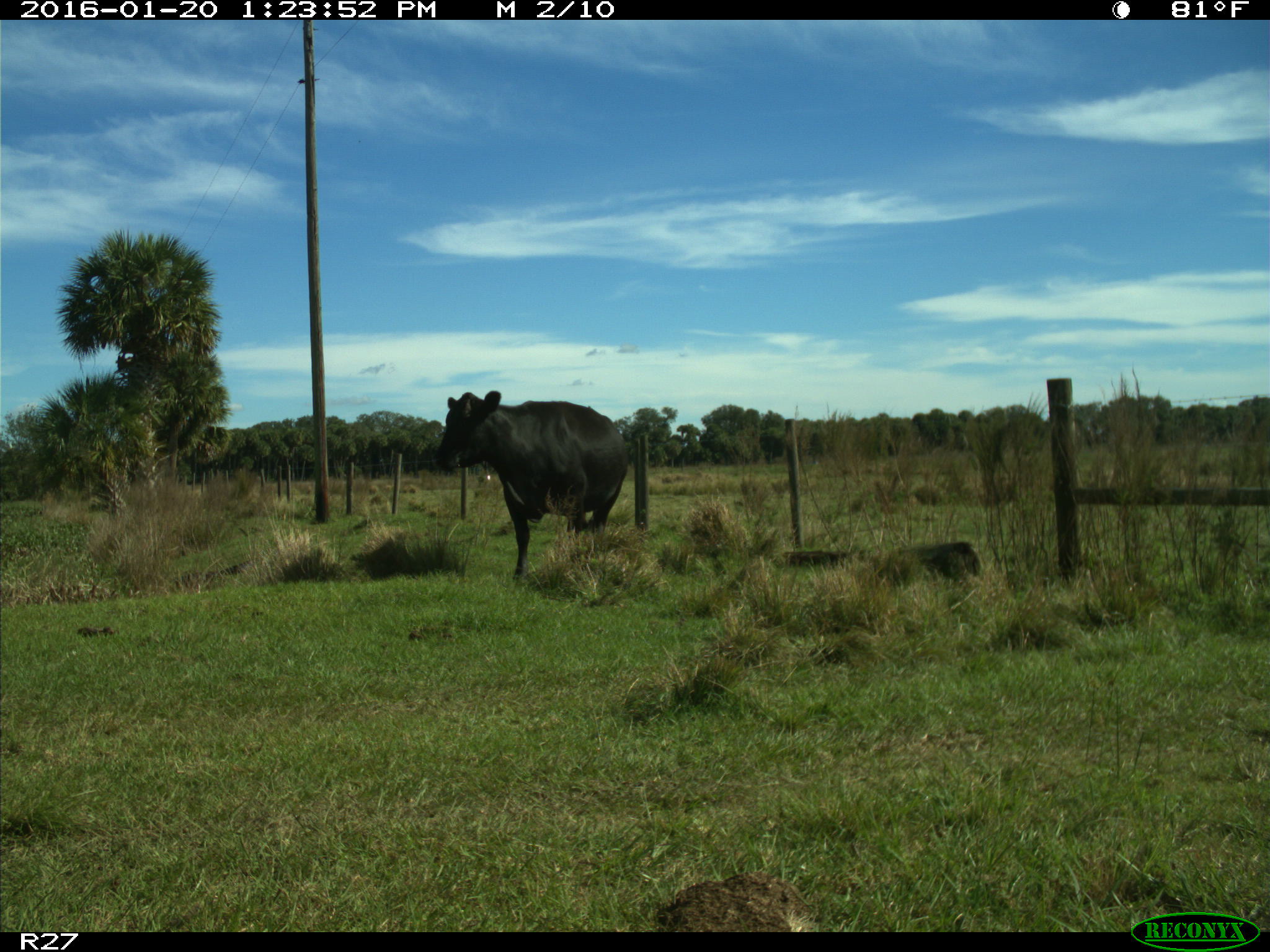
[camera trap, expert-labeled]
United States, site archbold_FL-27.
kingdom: Animalia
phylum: Chordata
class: Mammalia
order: Artiodactyla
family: Bovidae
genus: Bos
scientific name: Bos taurus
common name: domestic cow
Bos taurus (domestic cow).